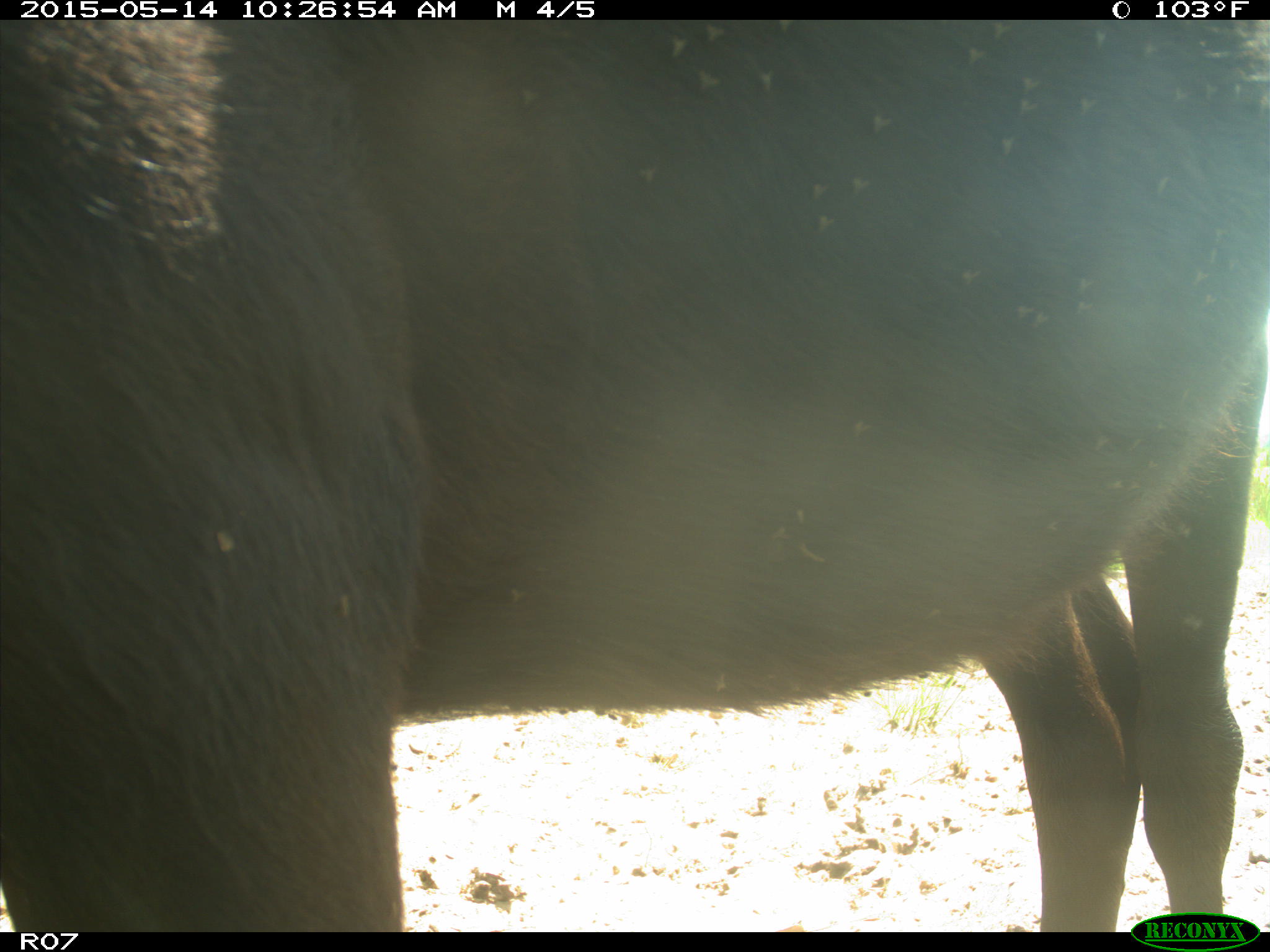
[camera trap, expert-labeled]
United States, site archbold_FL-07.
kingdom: Animalia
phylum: Chordata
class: Mammalia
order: Artiodactyla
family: Bovidae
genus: Bos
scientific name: Bos taurus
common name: domestic cow